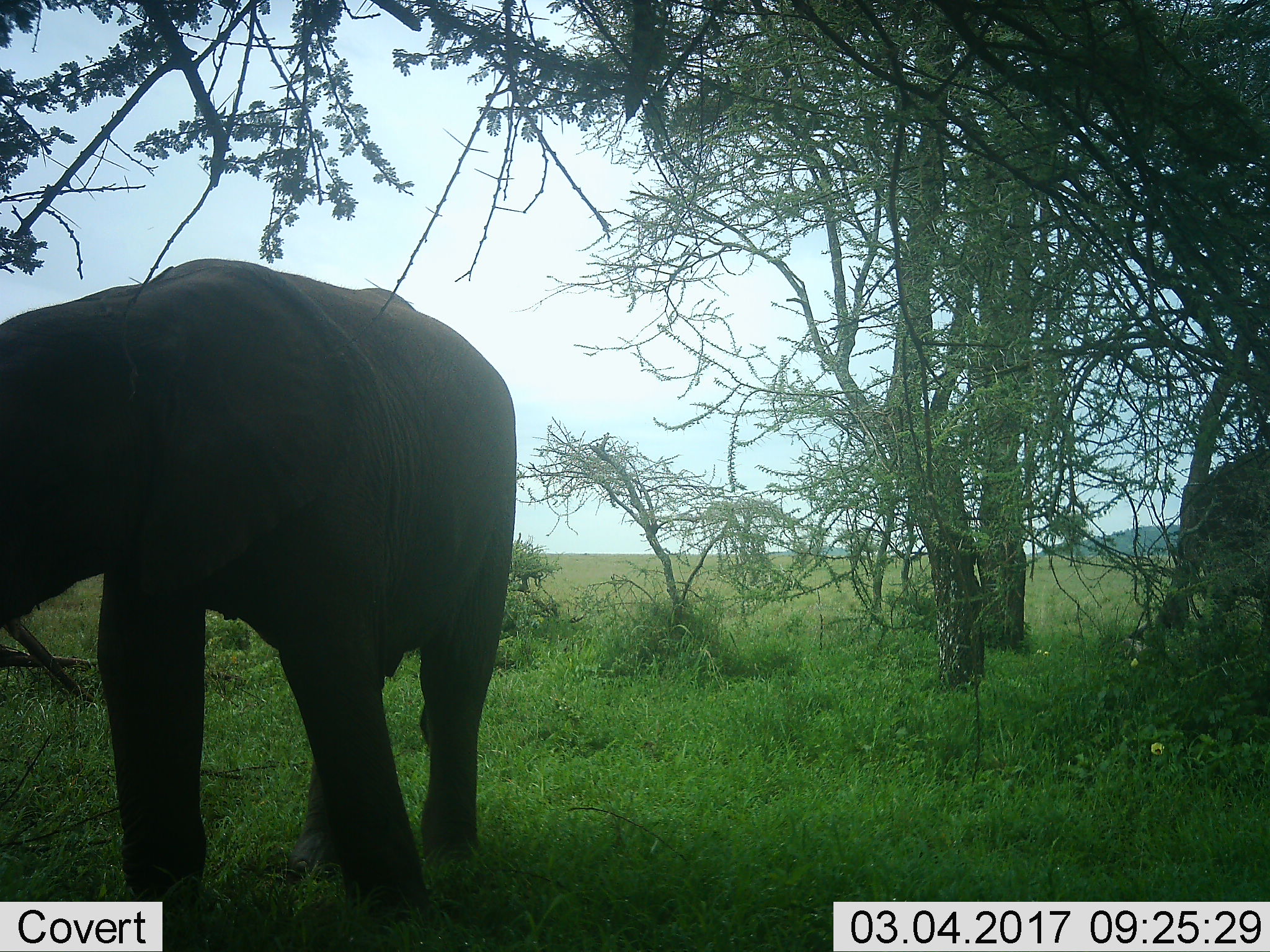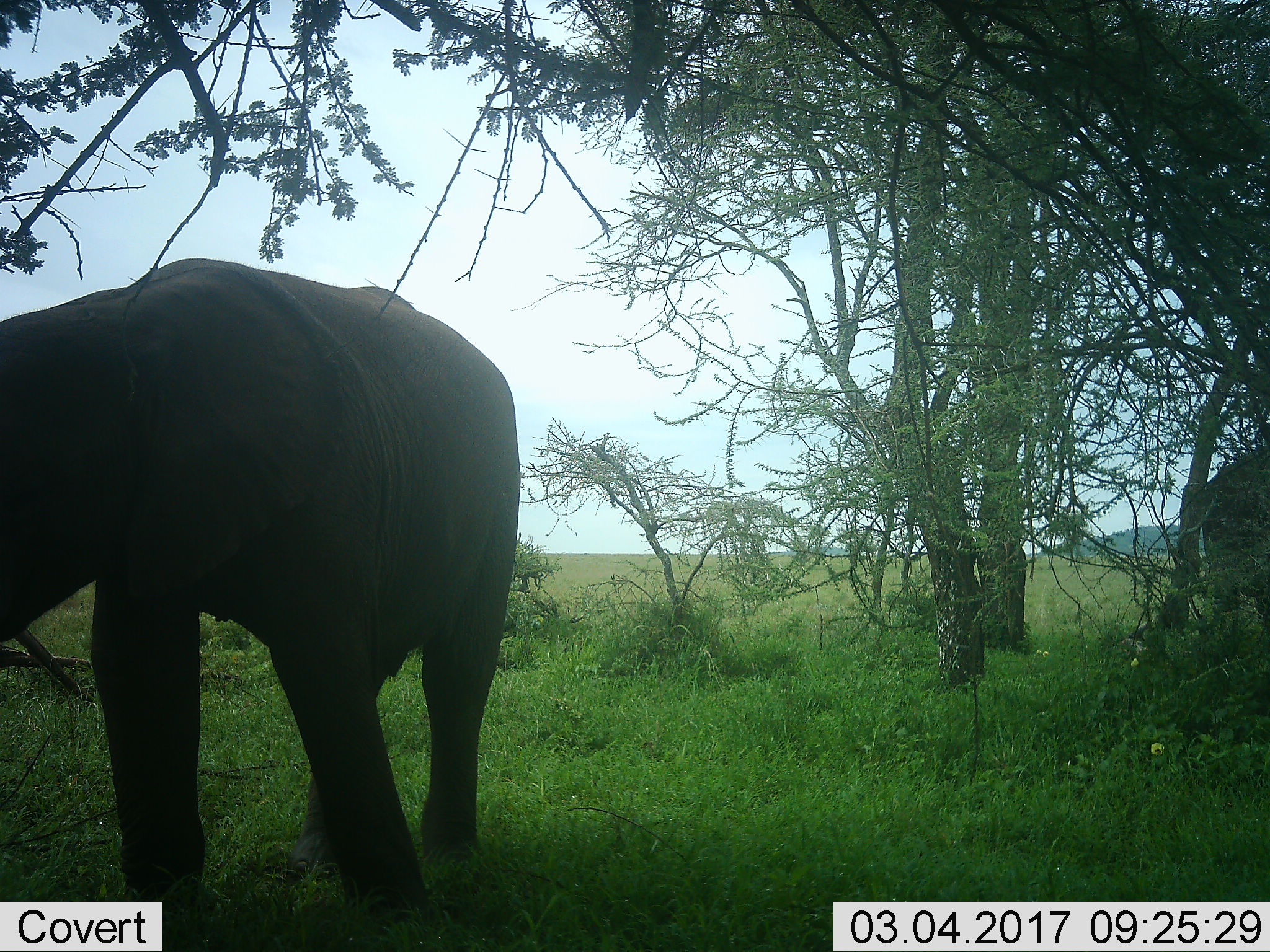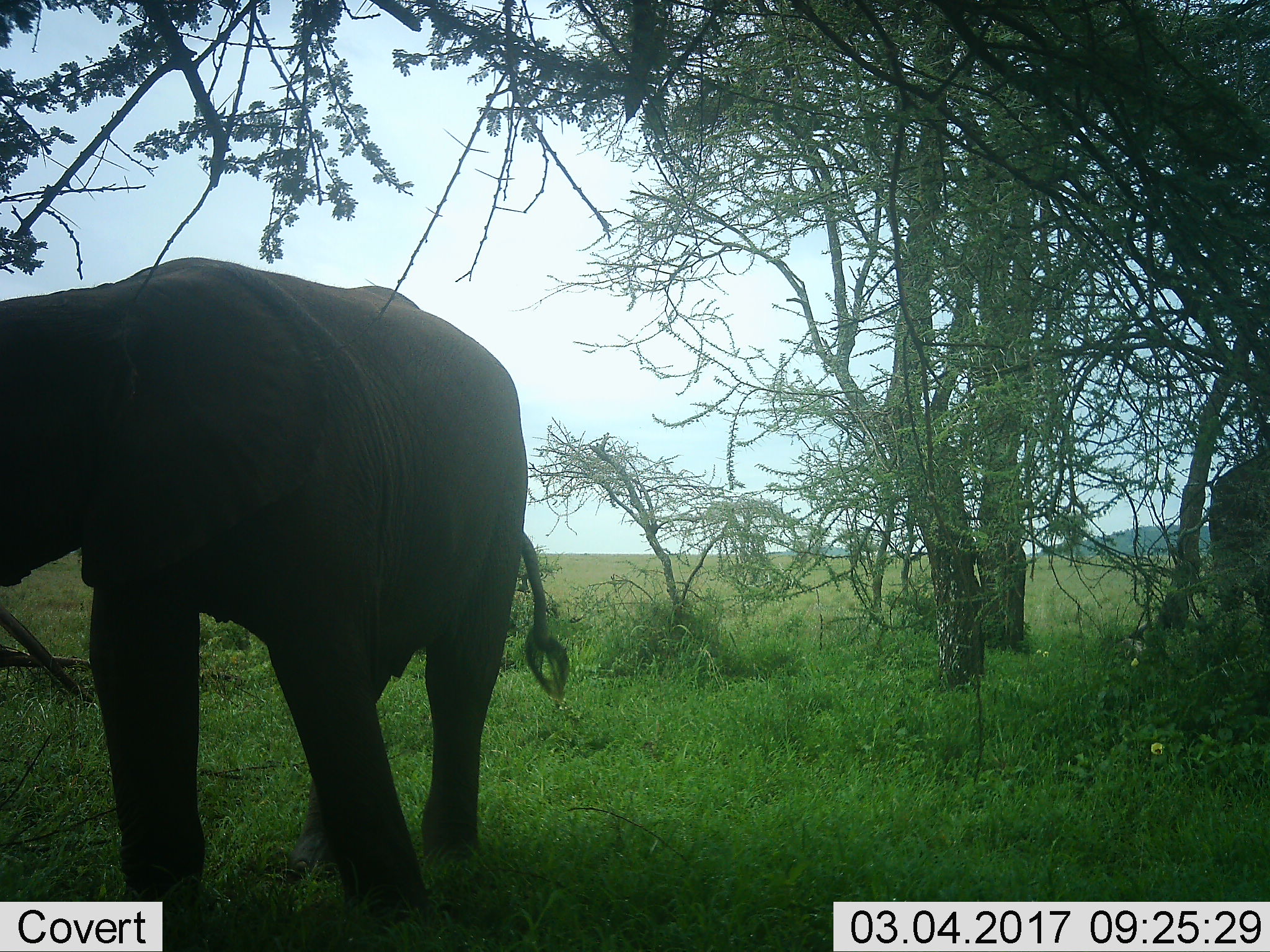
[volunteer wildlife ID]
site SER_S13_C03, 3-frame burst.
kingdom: Animalia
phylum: Chordata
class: Mammalia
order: Proboscidea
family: Elephantidae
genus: Loxodonta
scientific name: Loxodonta africana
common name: african bush elephant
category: elephant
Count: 2.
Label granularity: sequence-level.